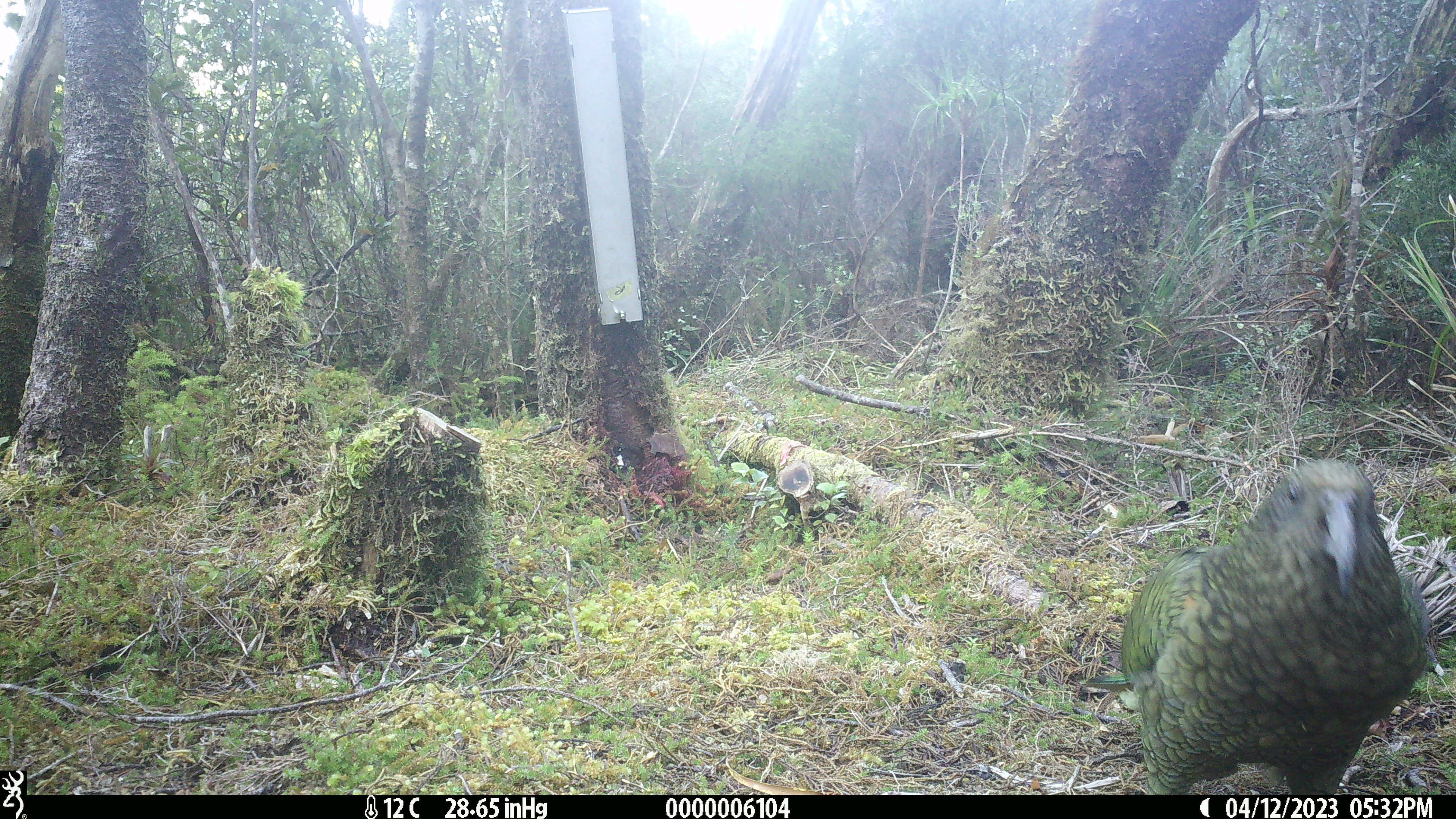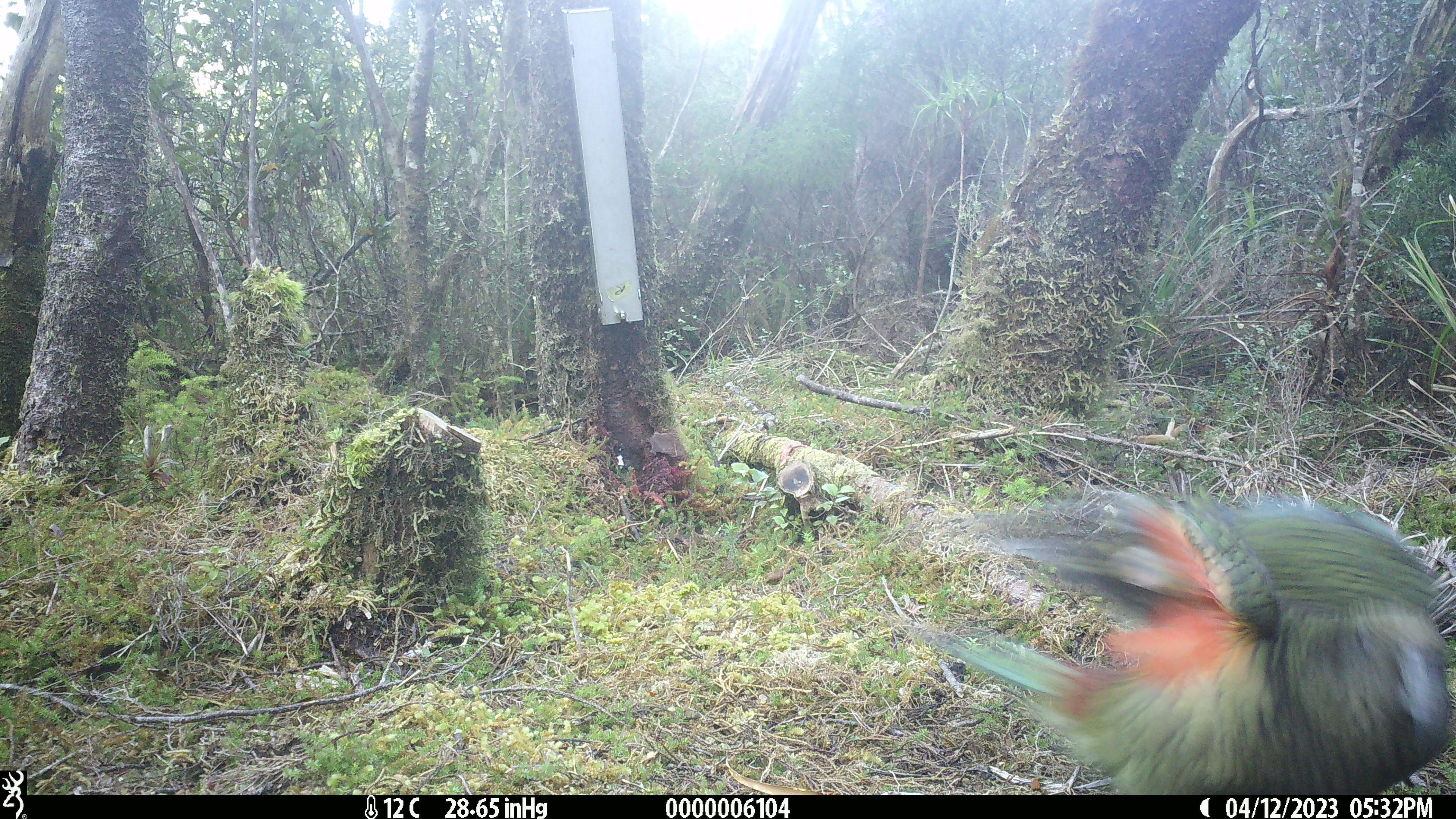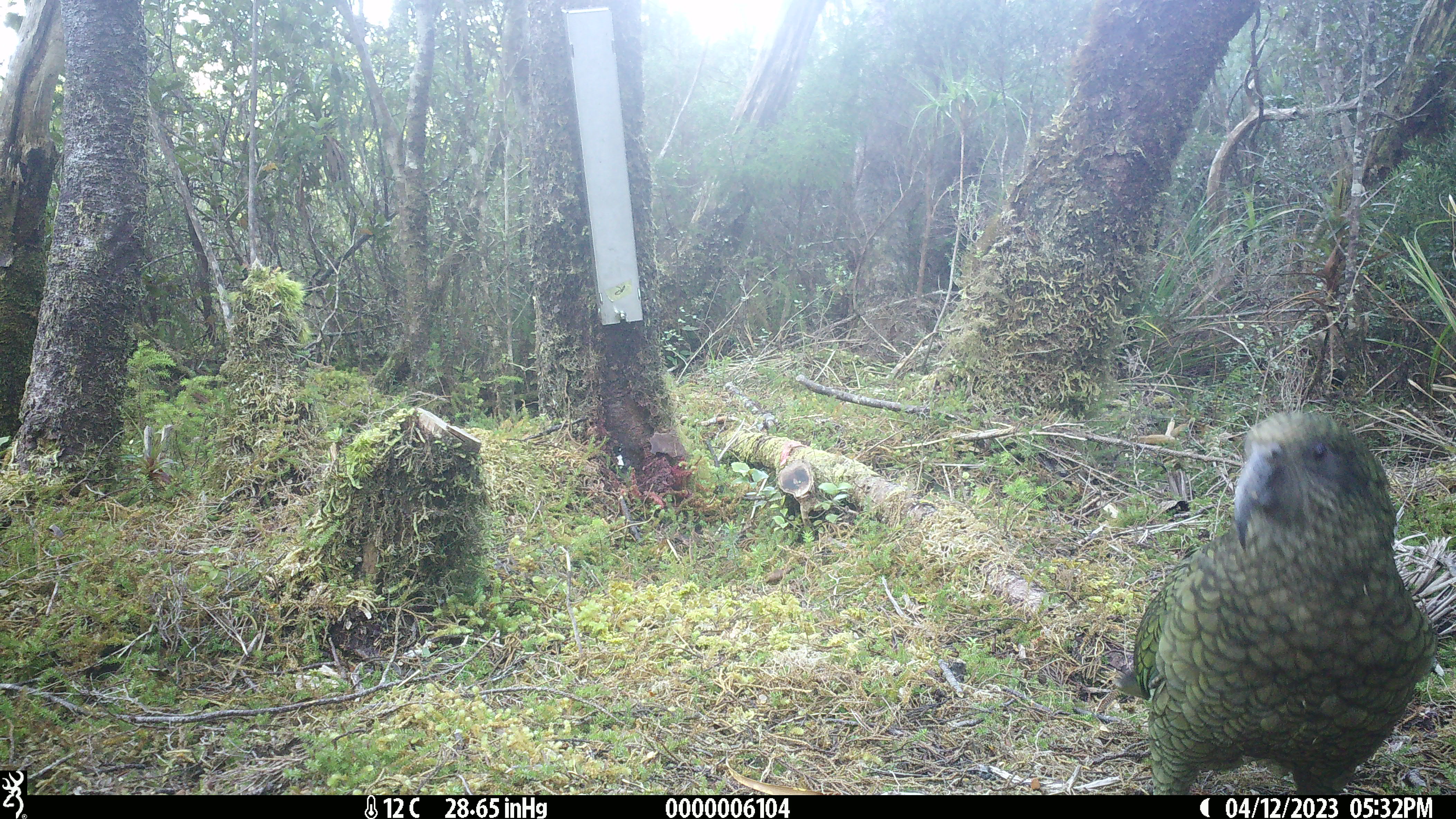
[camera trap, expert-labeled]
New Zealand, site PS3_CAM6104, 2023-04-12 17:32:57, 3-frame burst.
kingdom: Animalia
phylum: Chordata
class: Aves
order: Psittaciformes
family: Strigopidae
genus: Nestor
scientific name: Nestor notabilis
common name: kea